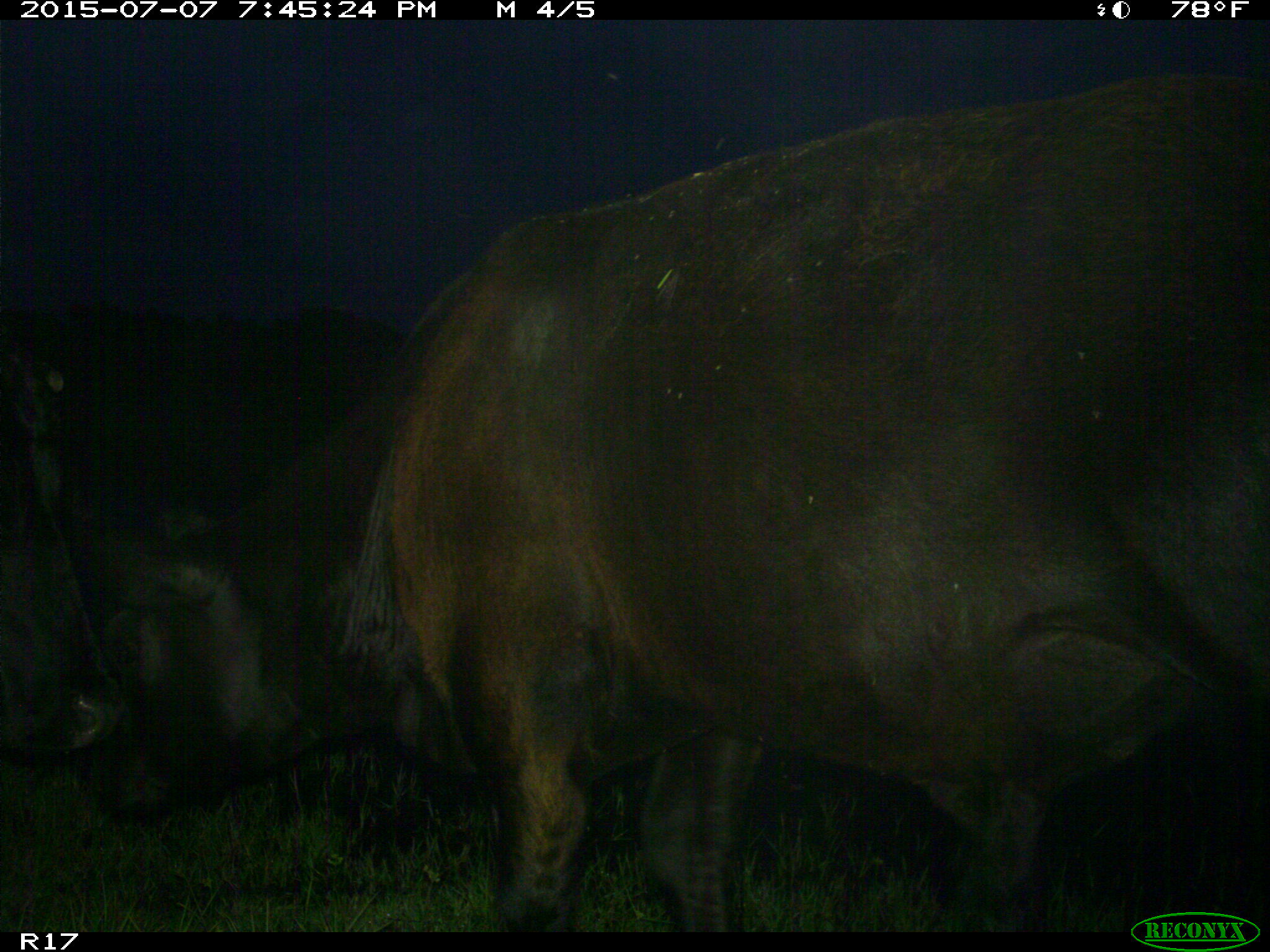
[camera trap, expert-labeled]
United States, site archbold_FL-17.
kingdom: Animalia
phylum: Chordata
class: Mammalia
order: Artiodactyla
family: Bovidae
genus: Bos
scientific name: Bos taurus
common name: domestic cow